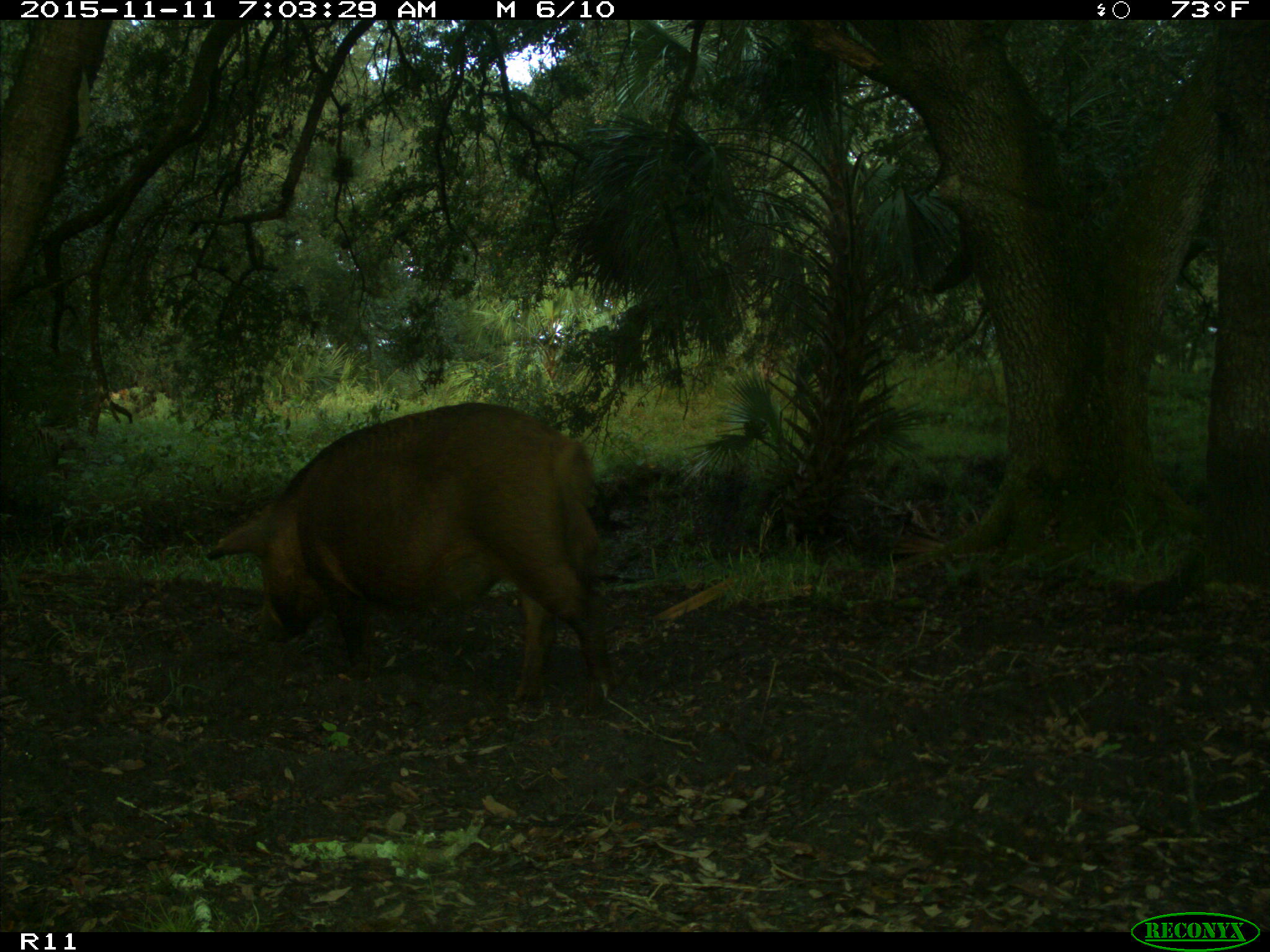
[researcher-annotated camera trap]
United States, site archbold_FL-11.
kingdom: Animalia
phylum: Chordata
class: Mammalia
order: Artiodactyla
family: Suidae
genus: Sus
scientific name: Sus scrofa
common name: wild boar